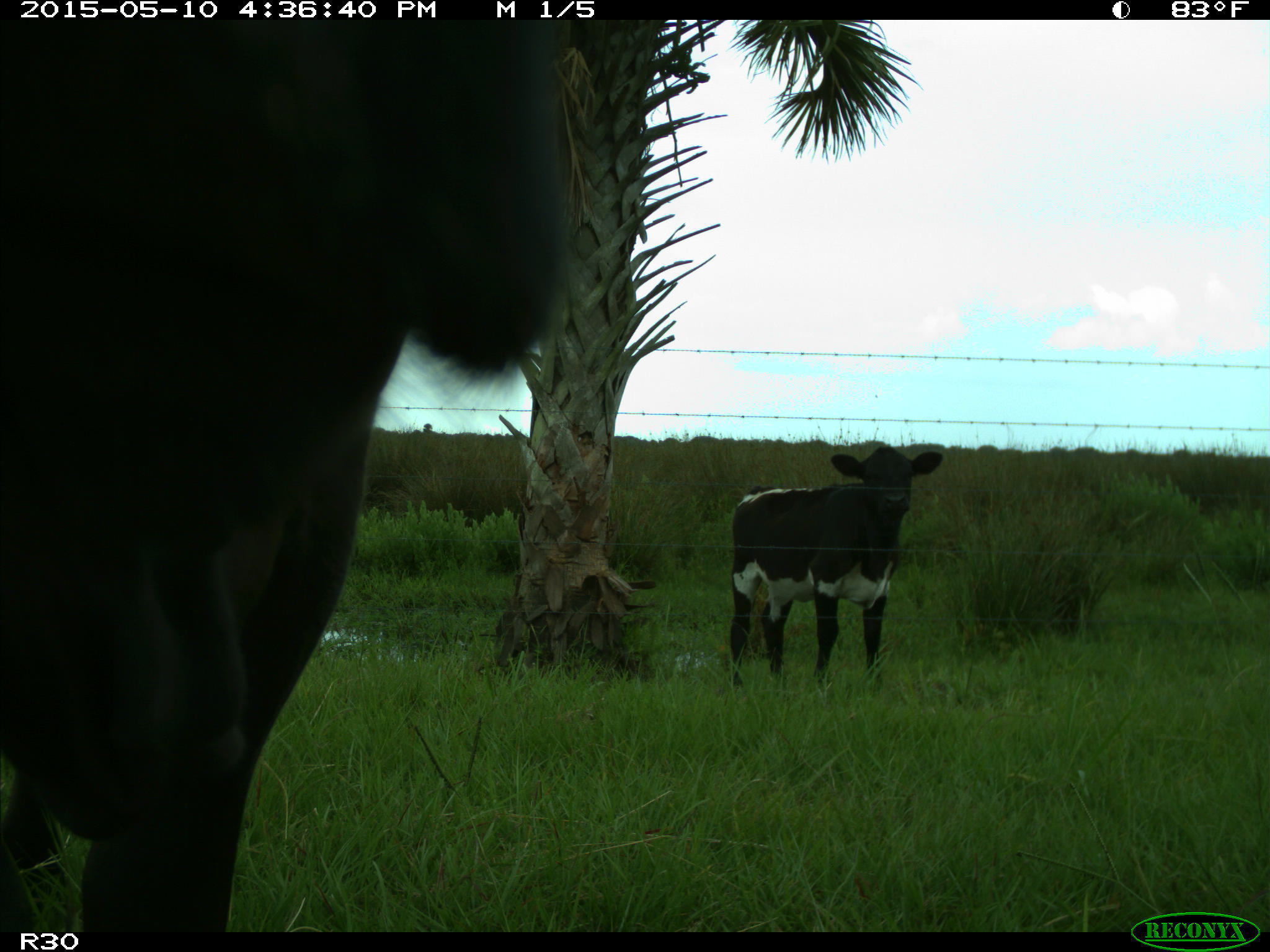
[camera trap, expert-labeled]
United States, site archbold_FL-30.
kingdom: Animalia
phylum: Chordata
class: Mammalia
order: Artiodactyla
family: Bovidae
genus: Bos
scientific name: Bos taurus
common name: domestic cow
Bos taurus (domestic cow).